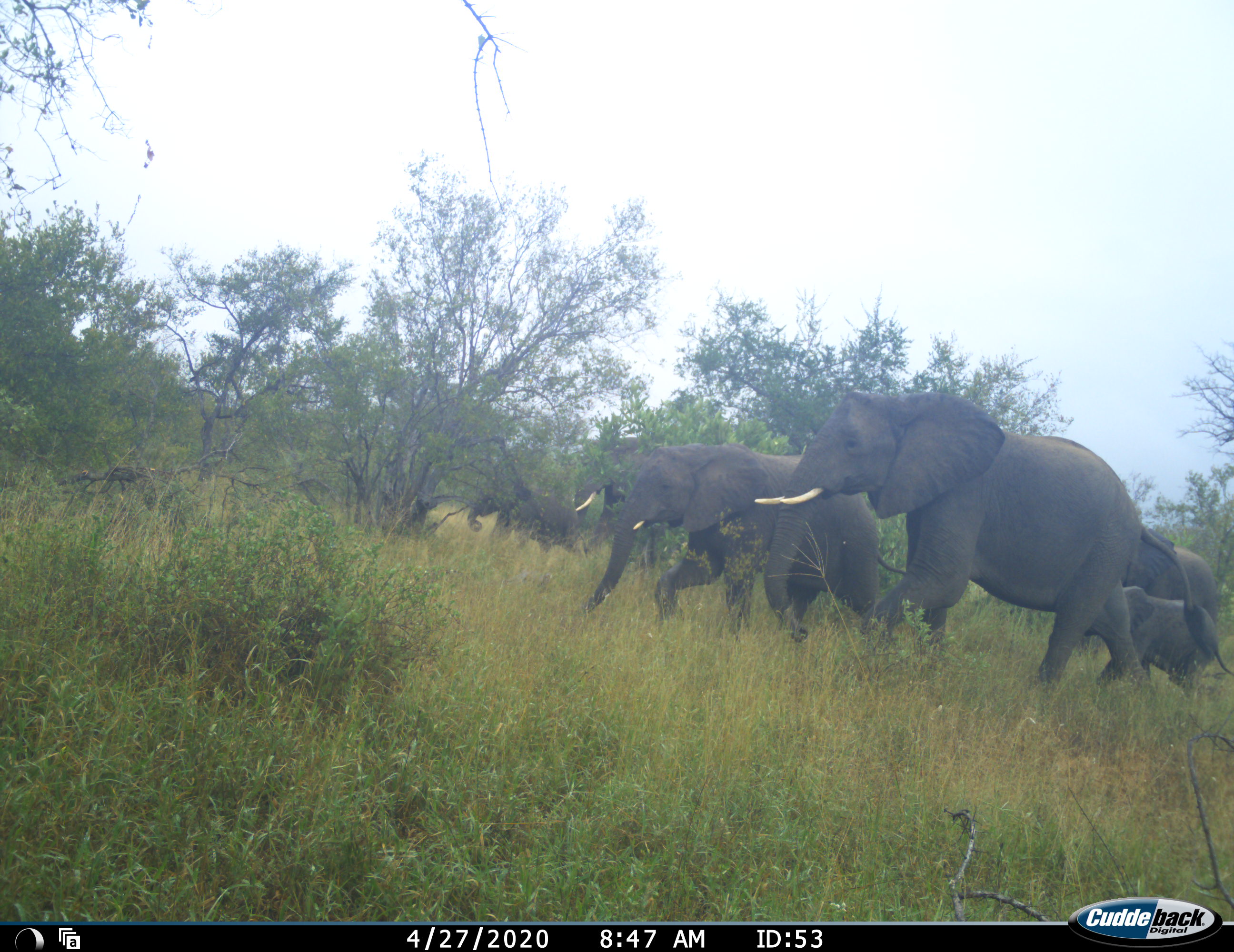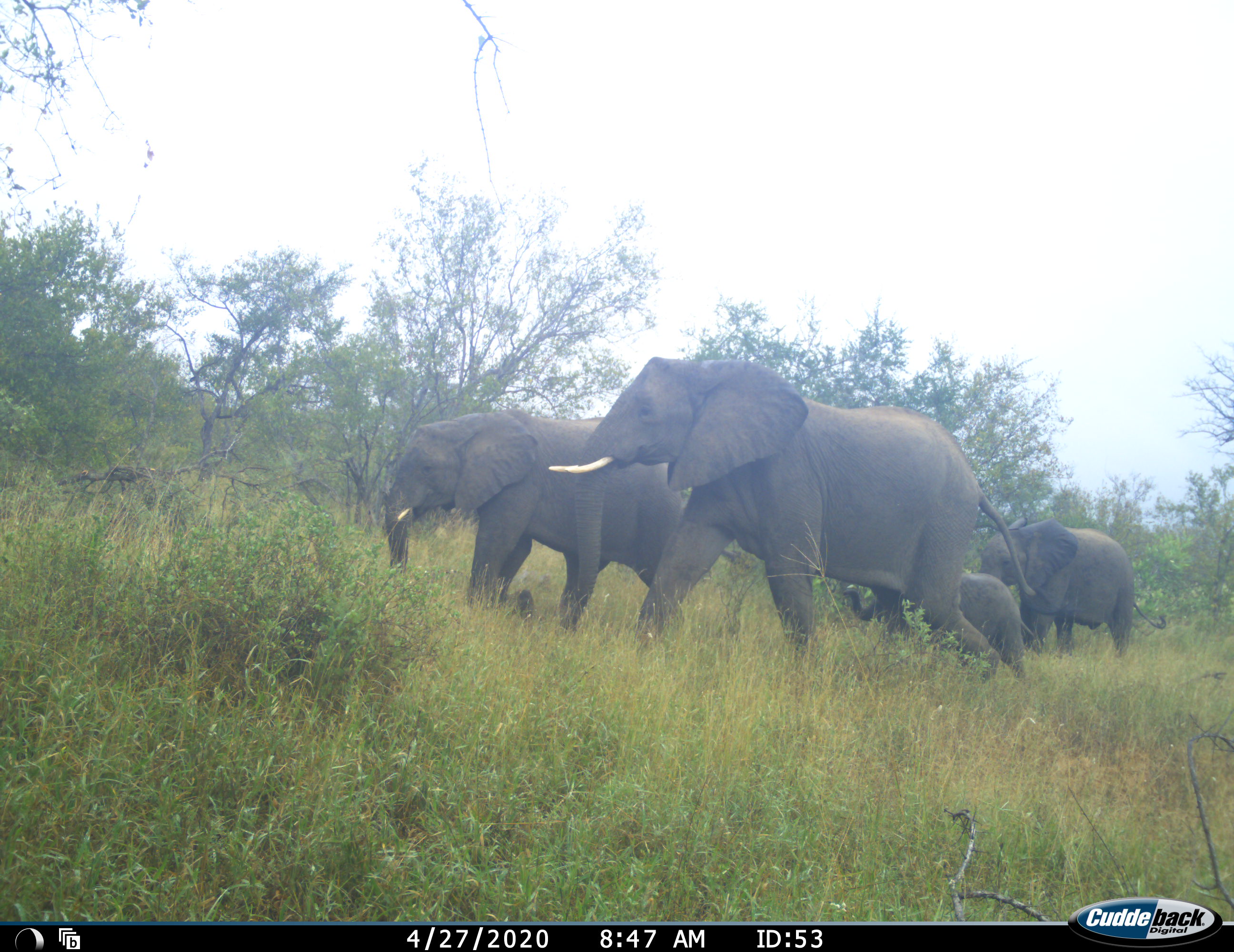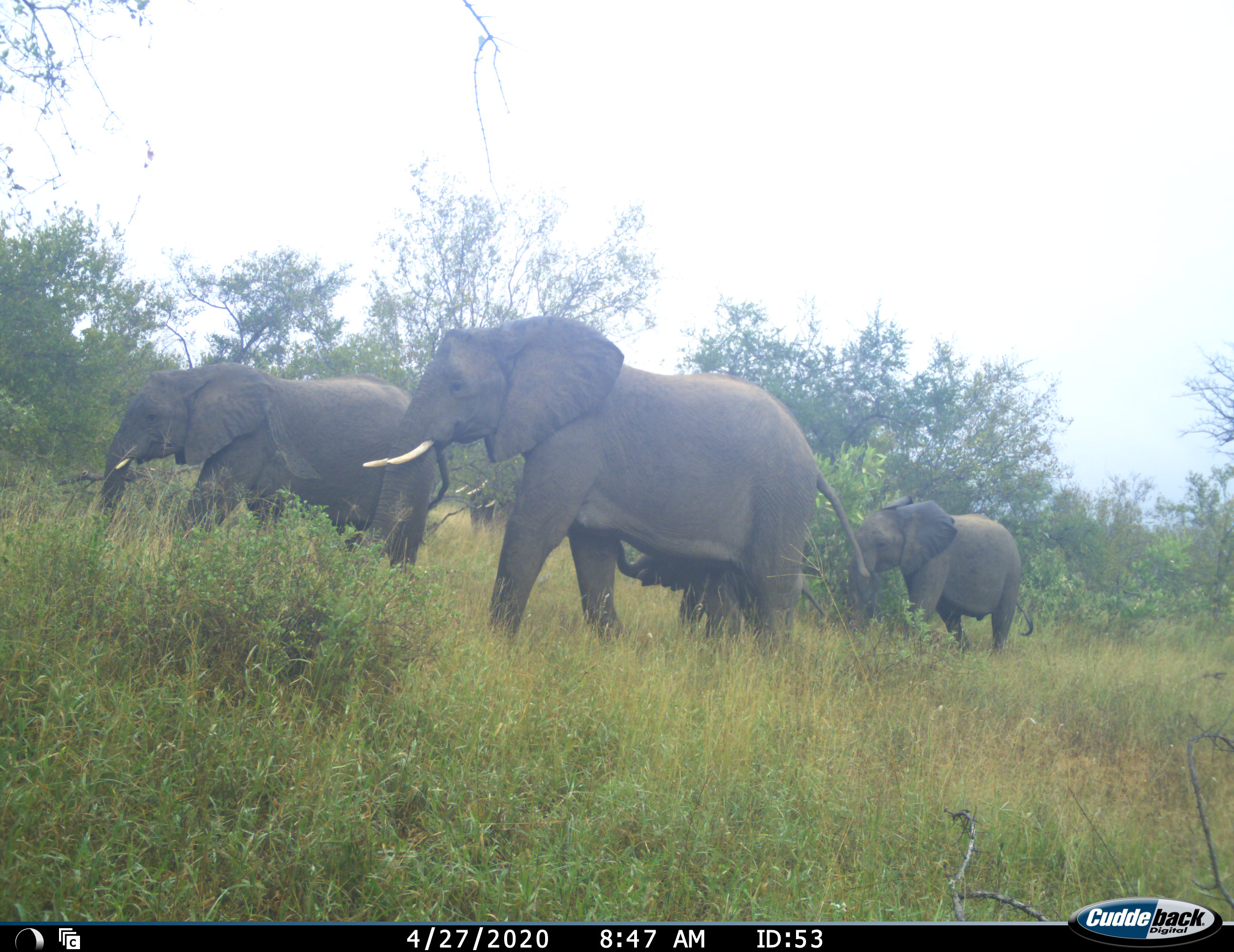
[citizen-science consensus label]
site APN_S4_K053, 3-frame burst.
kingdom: Animalia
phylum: Chordata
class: Mammalia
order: Proboscidea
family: Elephantidae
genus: Loxodonta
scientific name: Loxodonta africana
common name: african bush elephant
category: elephant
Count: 6.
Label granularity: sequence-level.